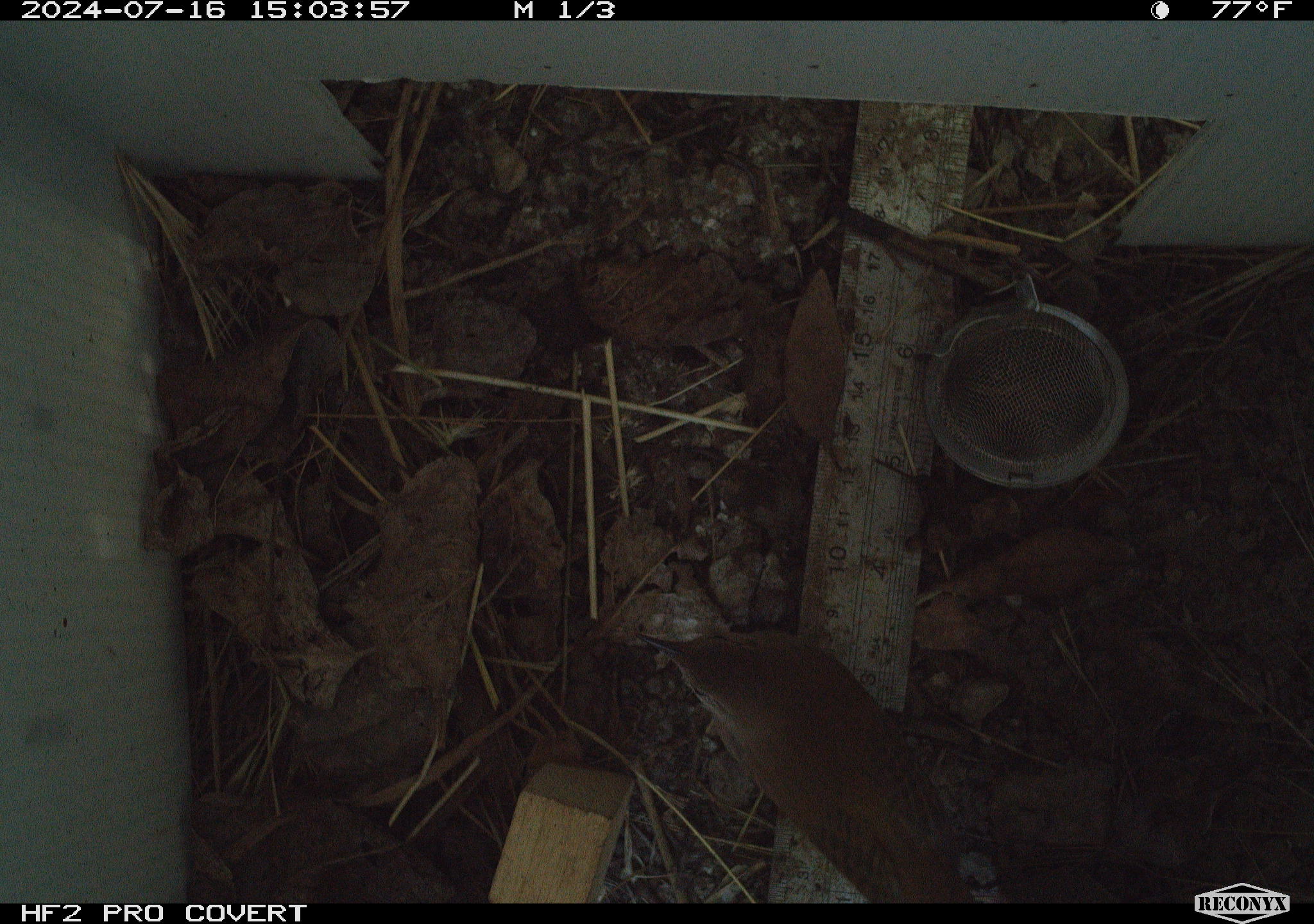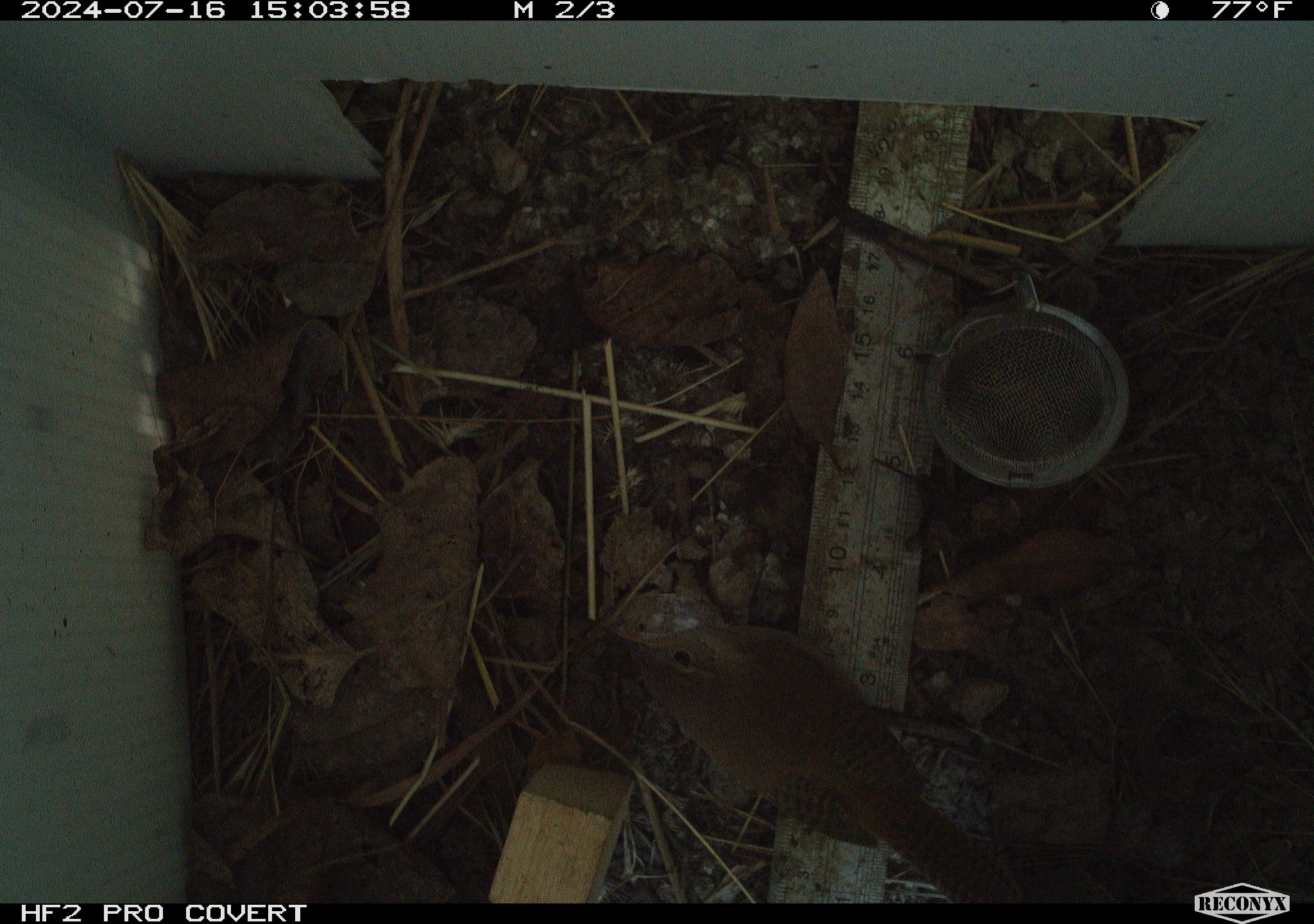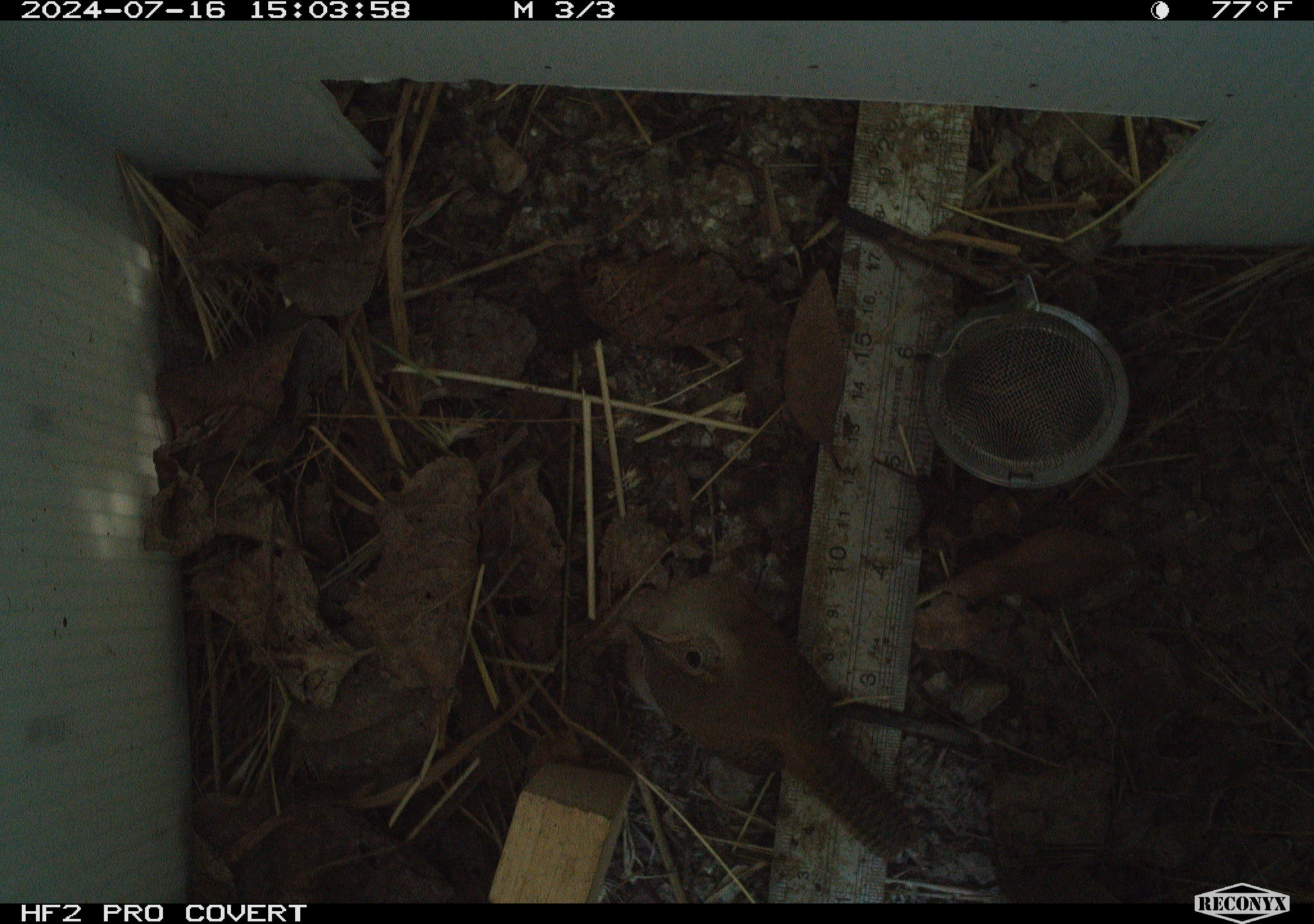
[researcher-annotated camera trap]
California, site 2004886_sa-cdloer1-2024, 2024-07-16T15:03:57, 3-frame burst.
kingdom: Animalia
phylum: Chordata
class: Aves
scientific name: Aves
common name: bird